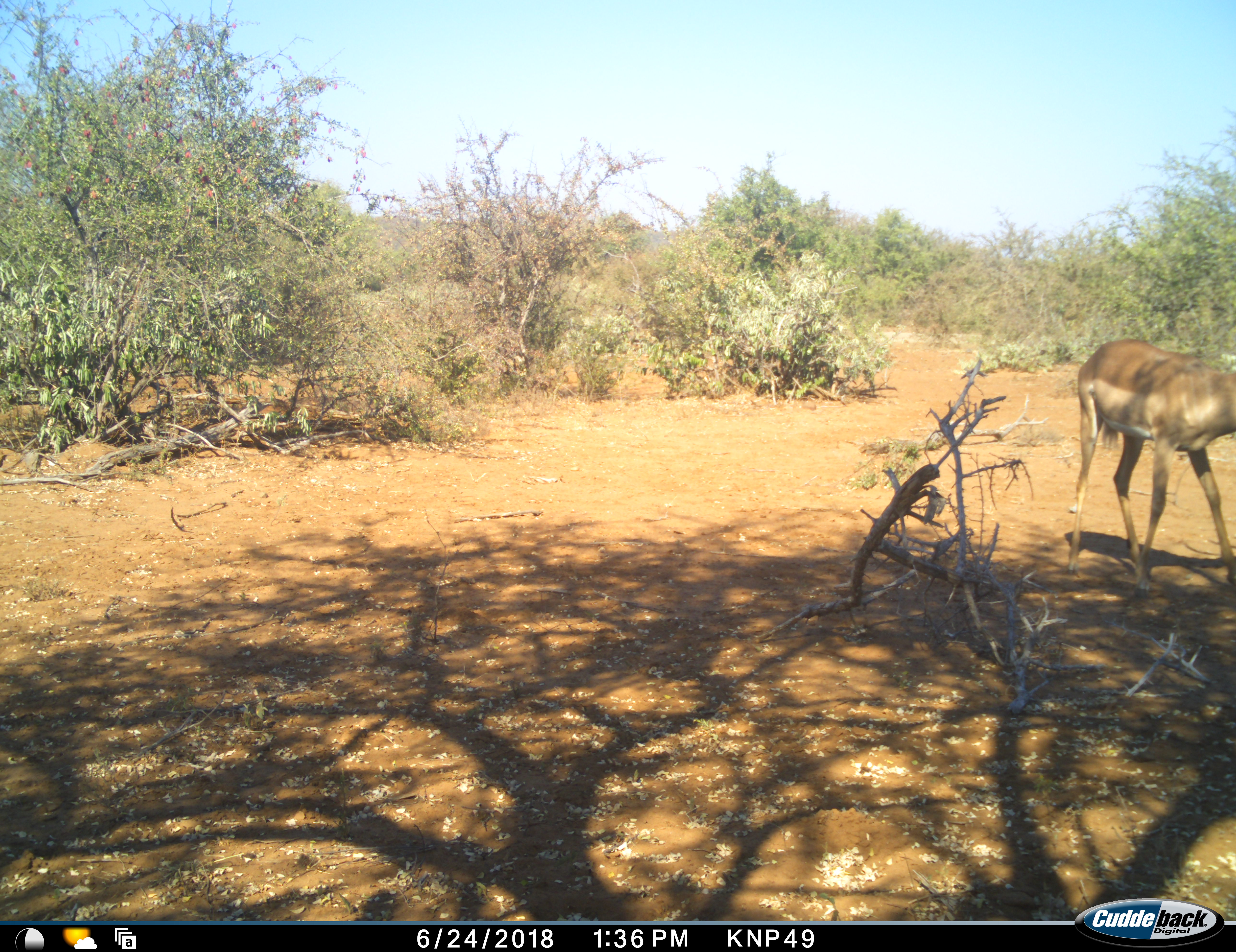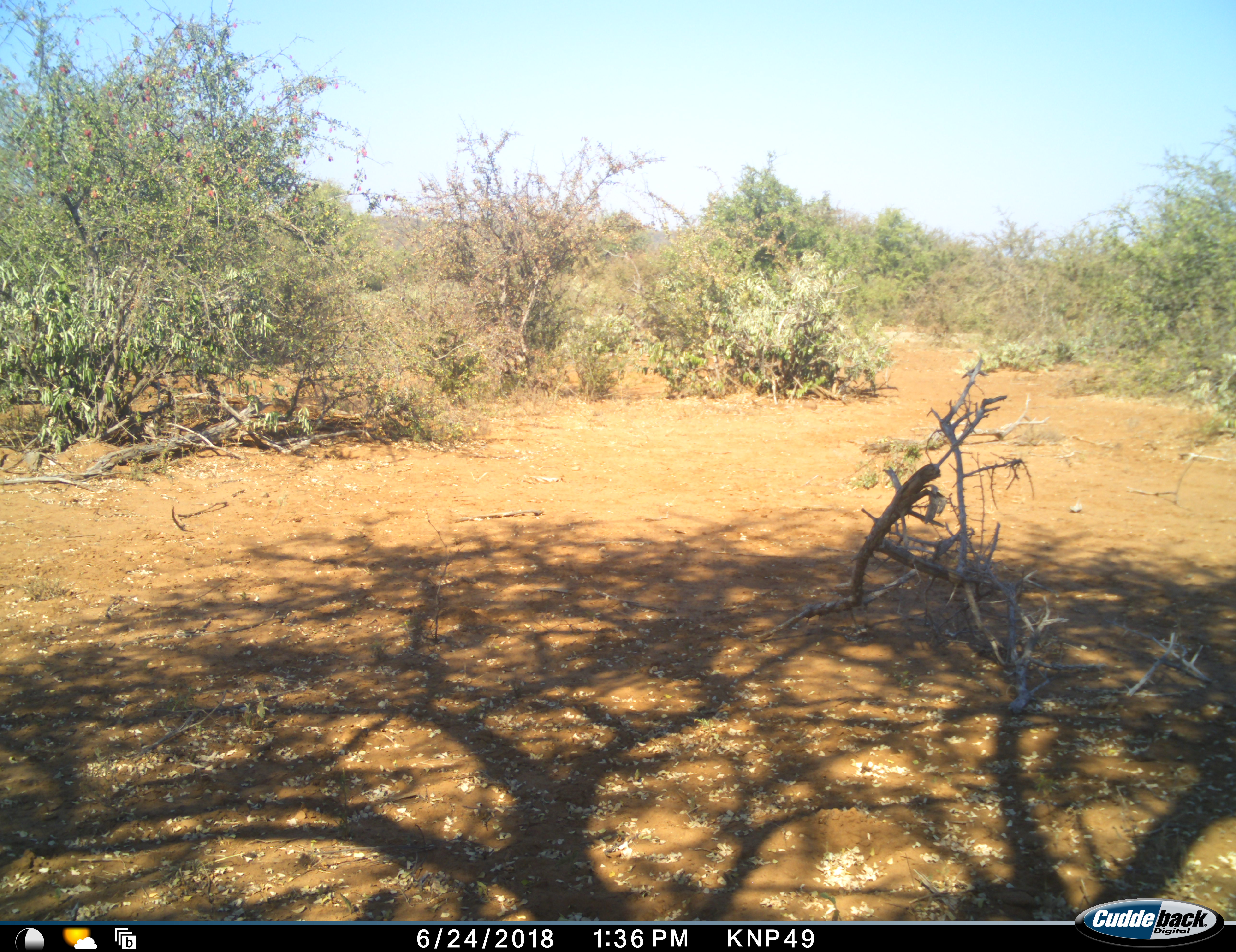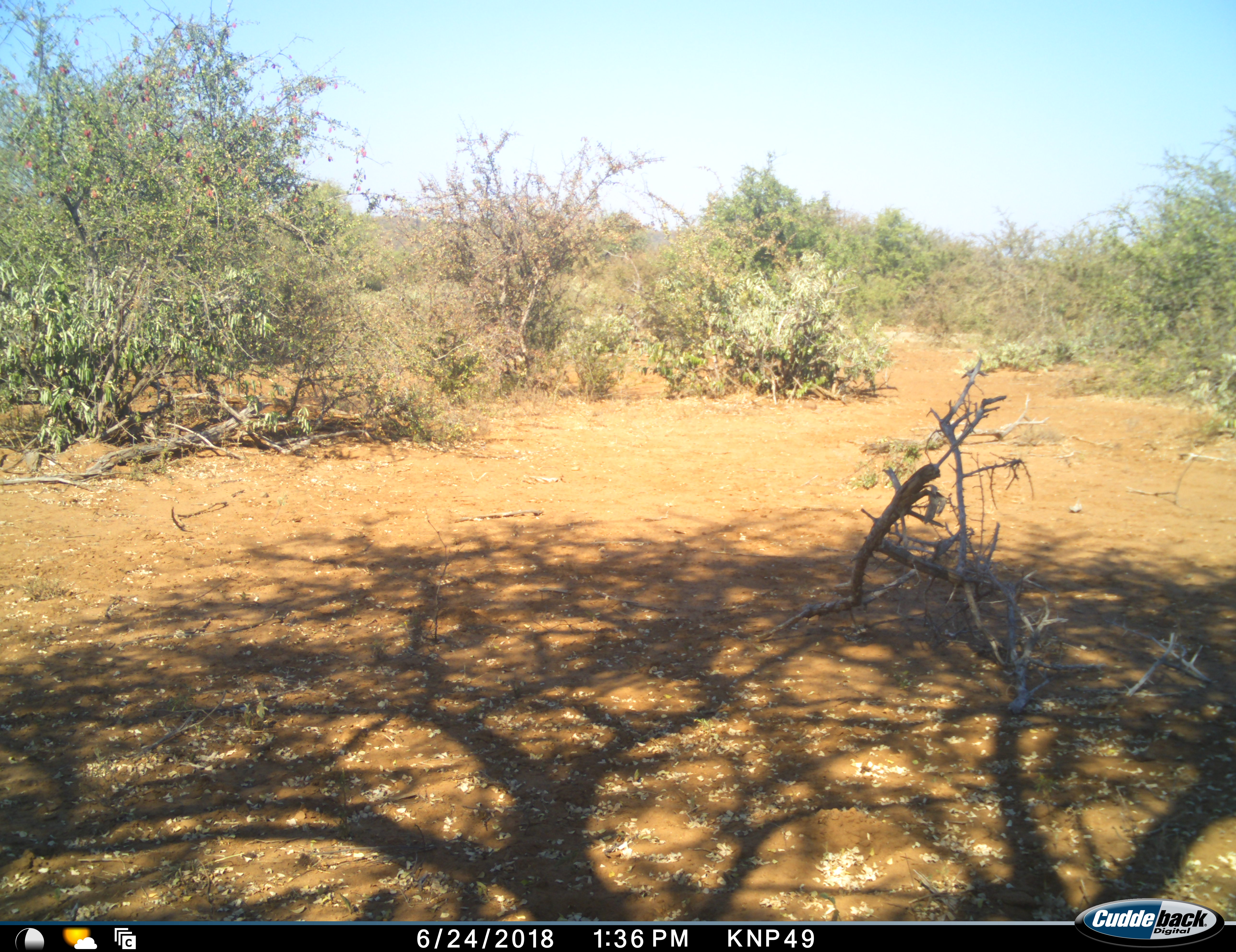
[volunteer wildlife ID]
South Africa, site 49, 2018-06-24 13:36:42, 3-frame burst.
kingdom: Animalia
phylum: Chordata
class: Mammalia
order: Artiodactyla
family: Bovidae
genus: Aepyceros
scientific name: Aepyceros melampus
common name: impala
Impala (Aepyceros melampus), count 1. Behavior (volunteer vote fractions): standing 10%, resting 0%, moving 90%, interacting 0%. Young present (vote fraction): 0%. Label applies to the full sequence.